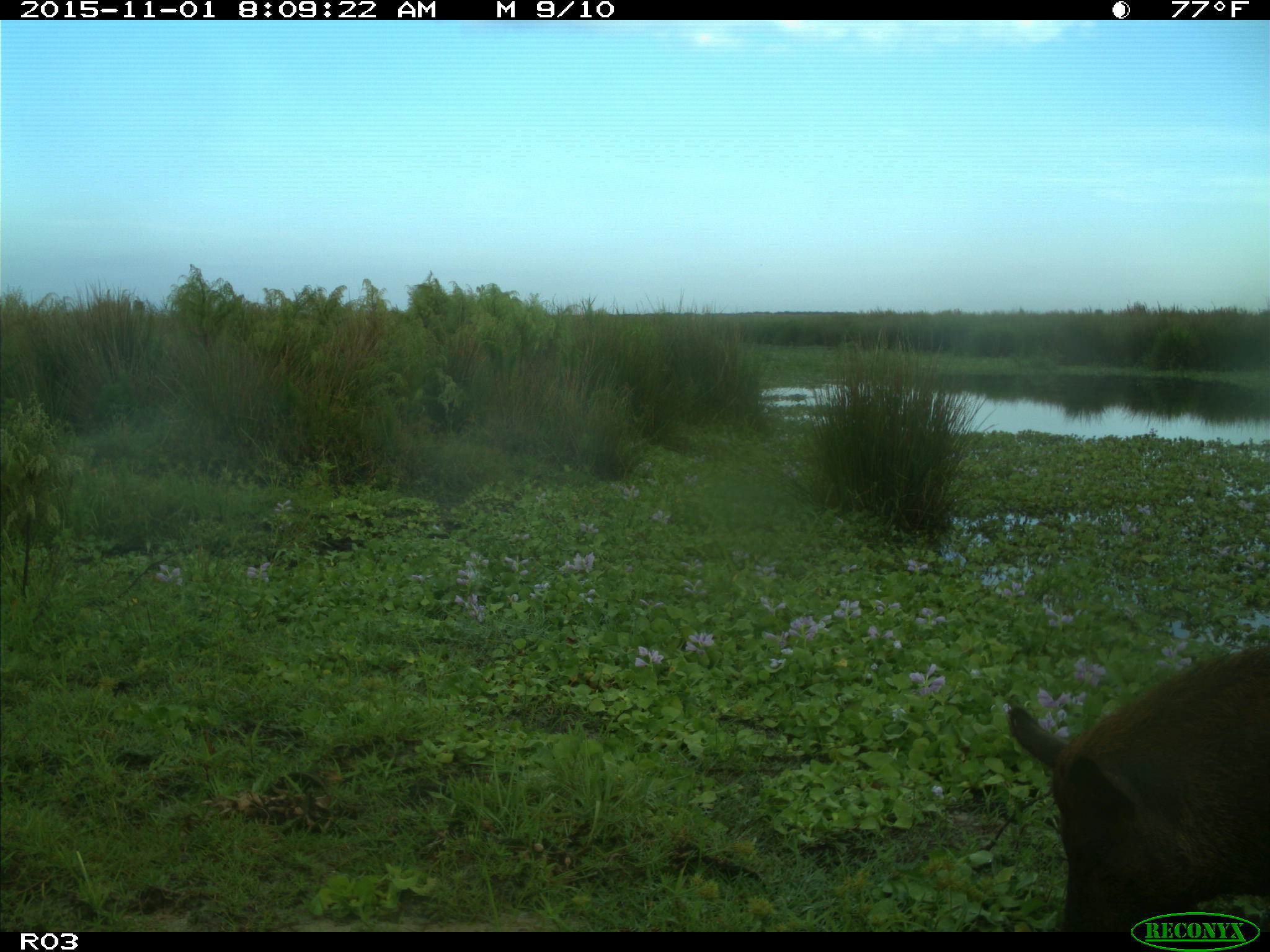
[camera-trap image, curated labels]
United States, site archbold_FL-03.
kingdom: Animalia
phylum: Chordata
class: Mammalia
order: Artiodactyla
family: Suidae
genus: Sus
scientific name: Sus scrofa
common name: wild boar